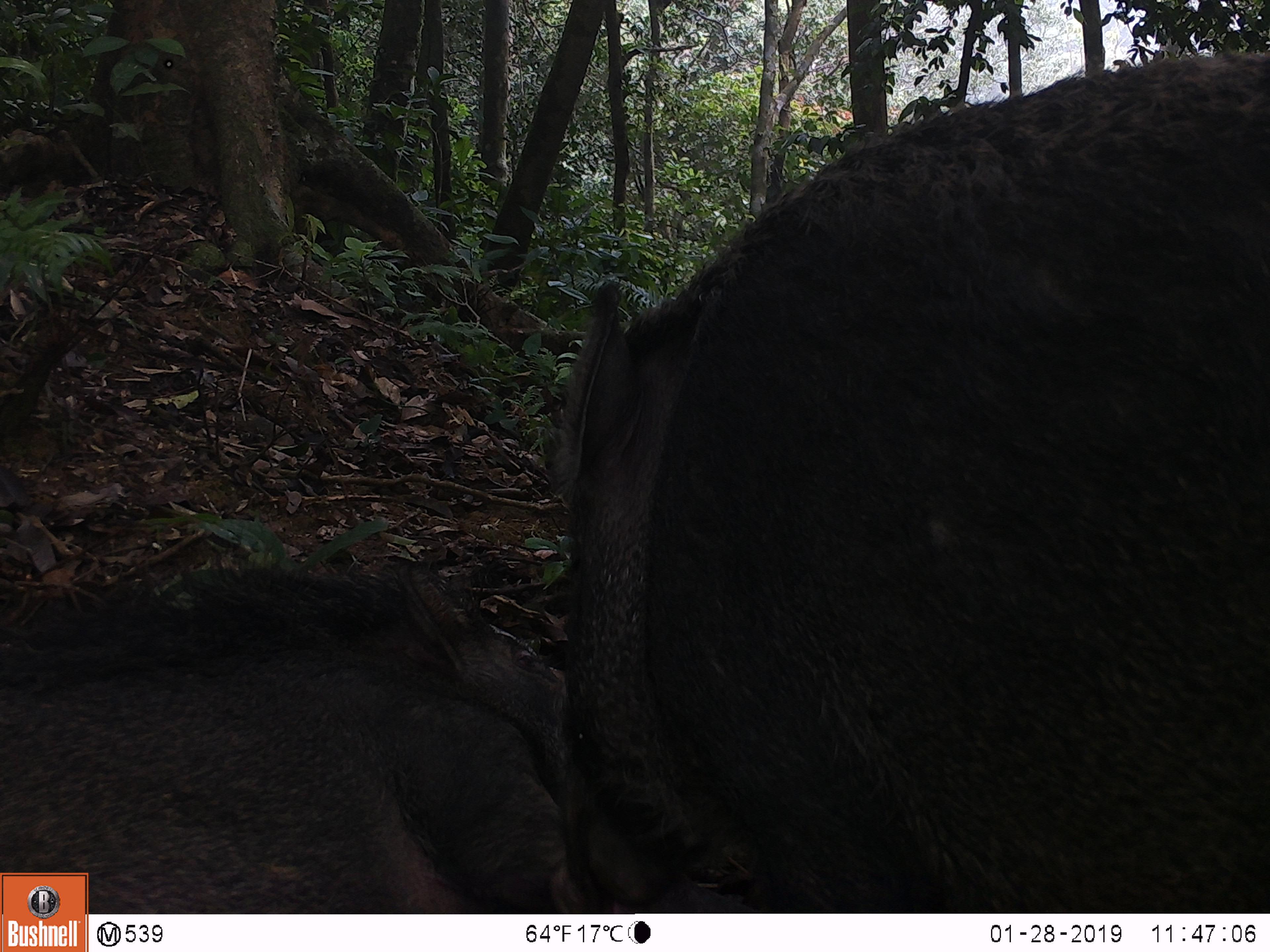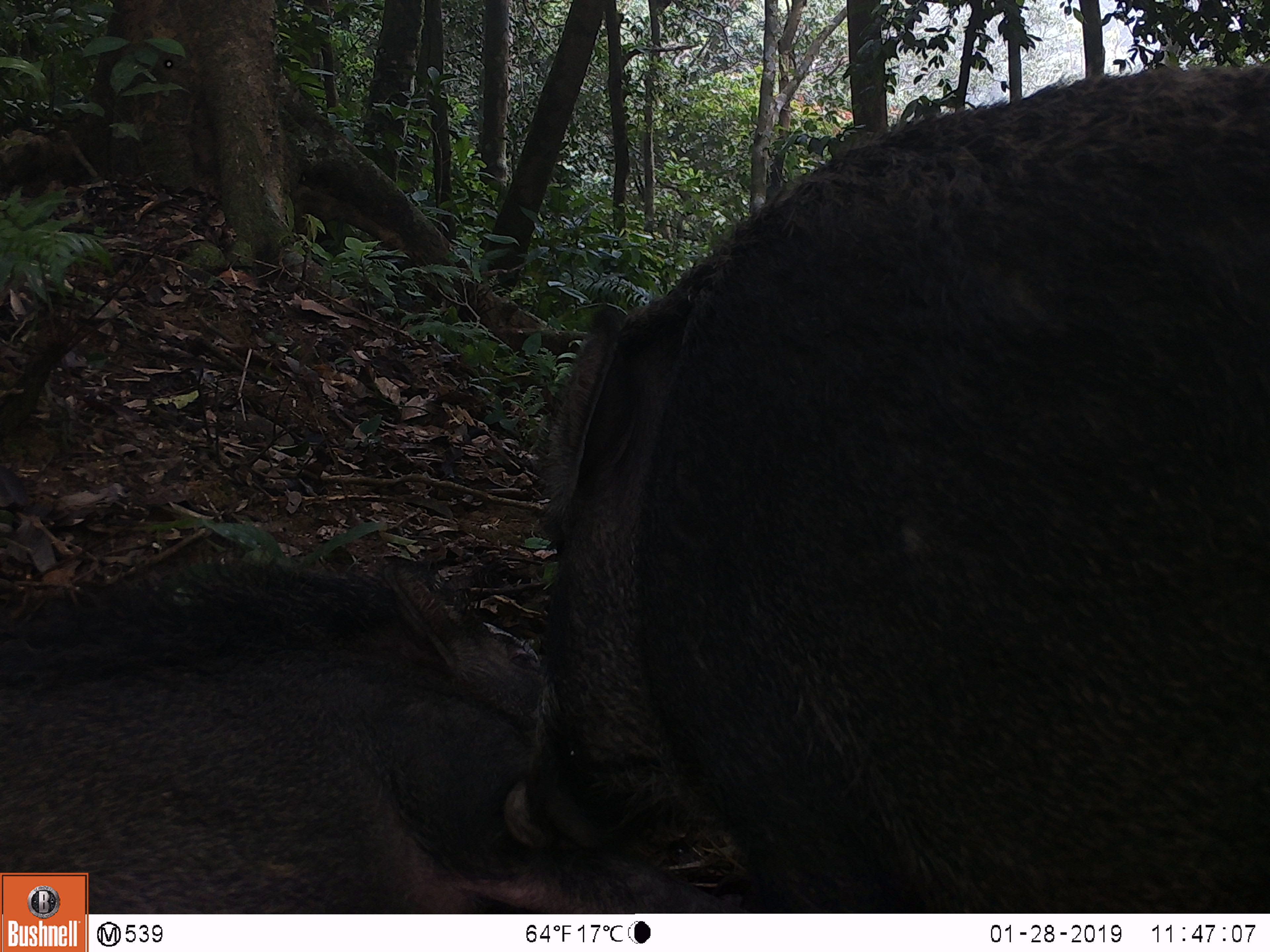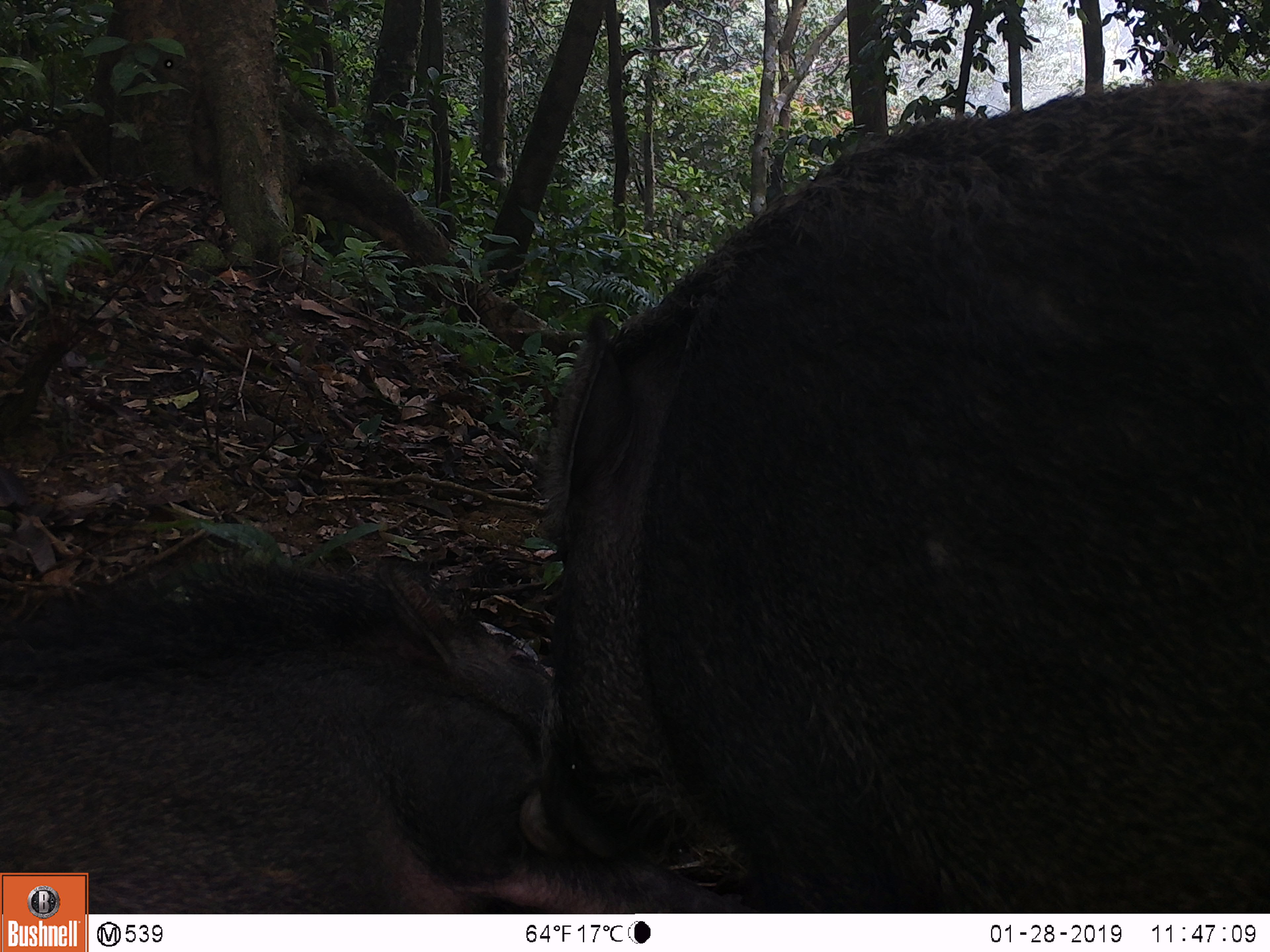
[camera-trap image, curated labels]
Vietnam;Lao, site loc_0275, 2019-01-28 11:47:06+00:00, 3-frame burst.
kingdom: Animalia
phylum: Chordata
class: Mammalia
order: Artiodactyla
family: Suidae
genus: Sus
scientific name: Sus scrofa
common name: eurasian wild pig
Eurasian wild pig (Sus scrofa). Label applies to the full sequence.